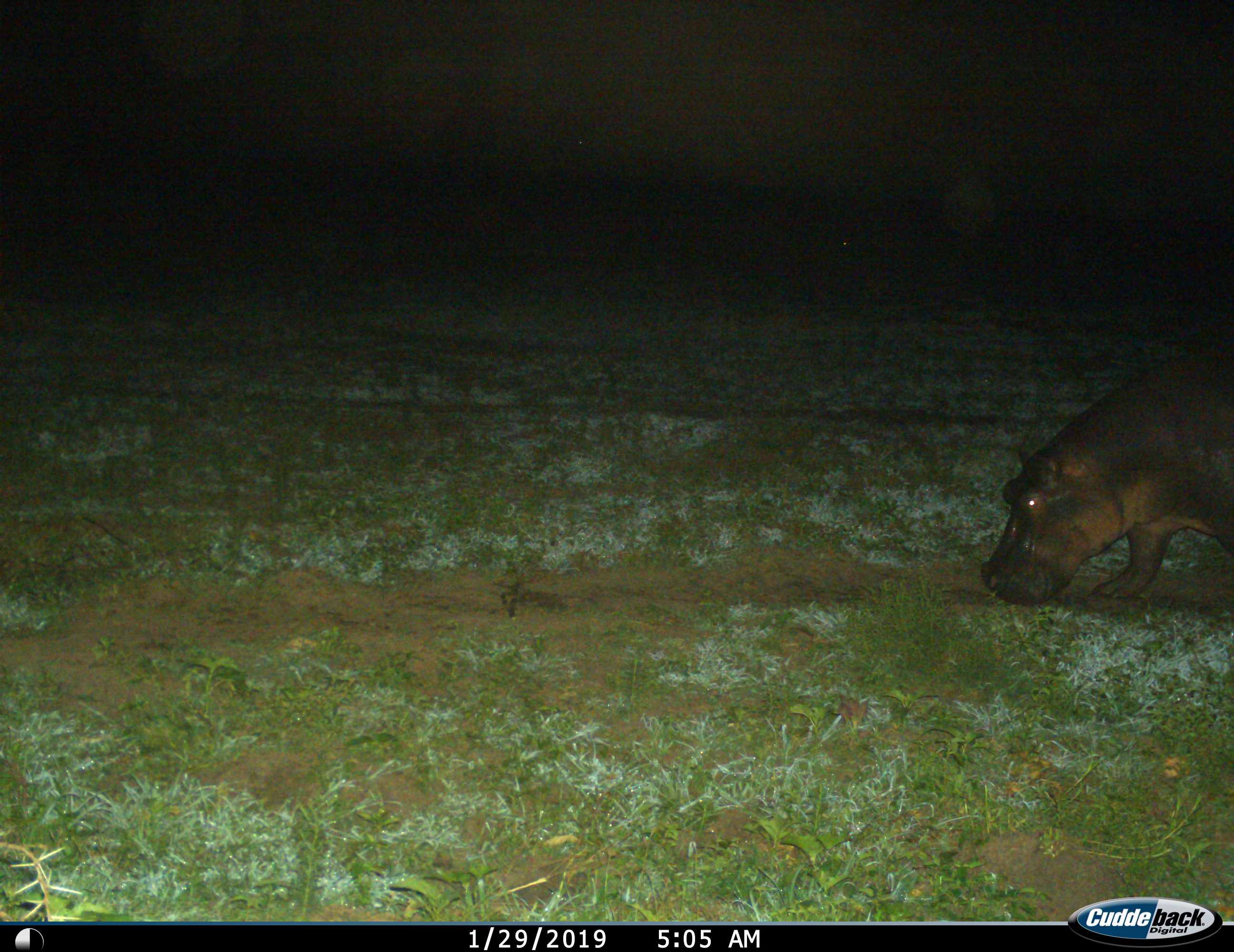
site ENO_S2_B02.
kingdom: Animalia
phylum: Chordata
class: Mammalia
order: Artiodactyla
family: Hippopotamidae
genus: Hippopotamus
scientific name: Hippopotamus amphibius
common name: hippopotamus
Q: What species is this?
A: Hippopotamus (Hippopotamus amphibius).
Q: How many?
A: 1.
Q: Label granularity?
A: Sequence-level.